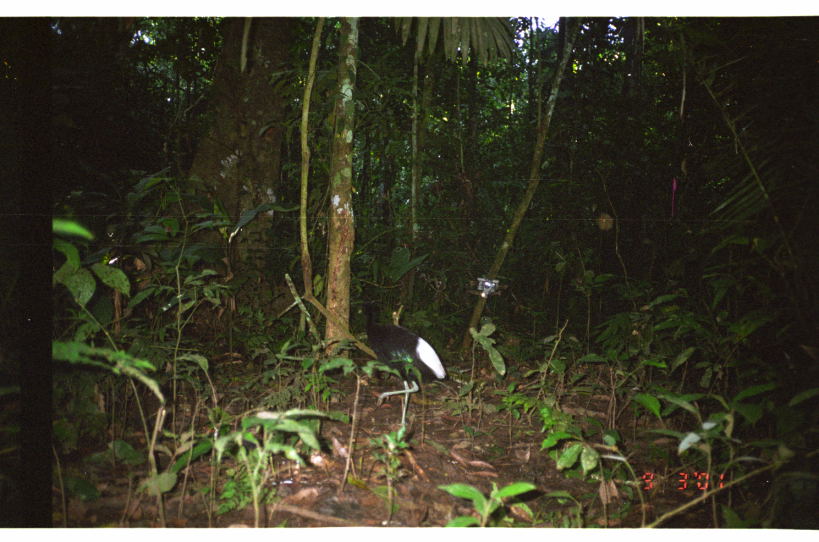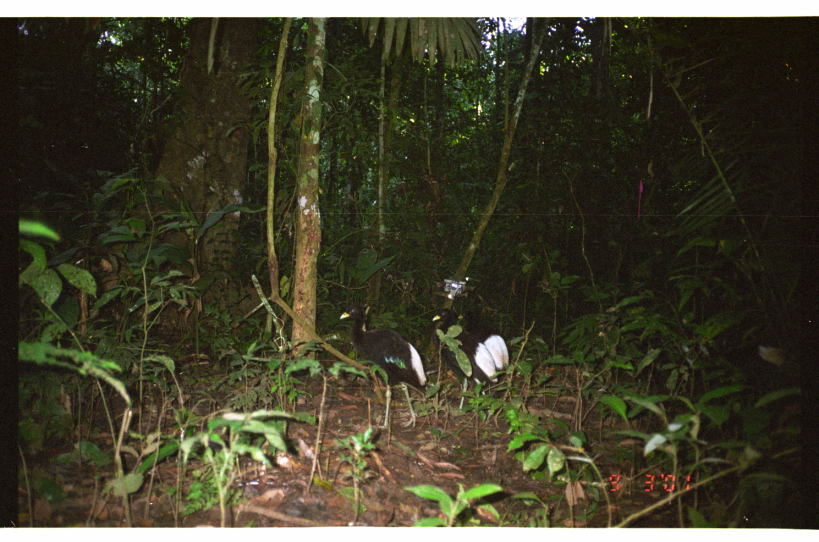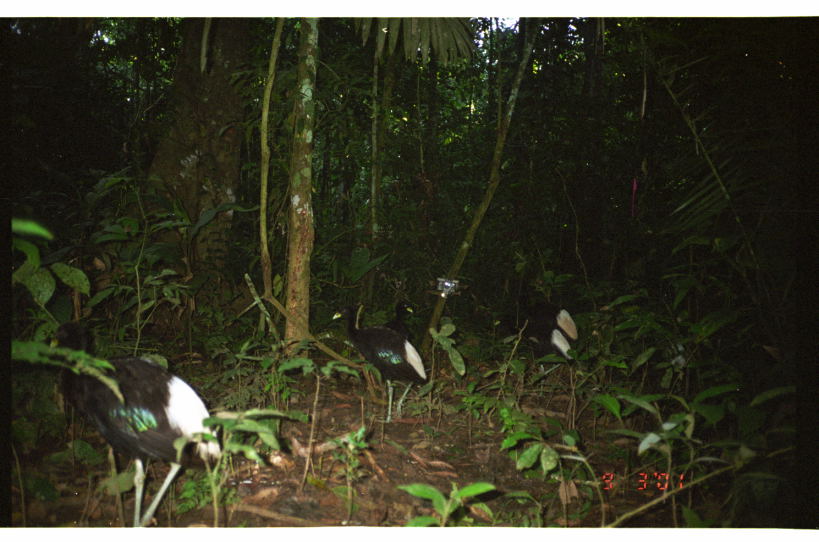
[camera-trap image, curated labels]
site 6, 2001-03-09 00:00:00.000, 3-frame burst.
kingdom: Animalia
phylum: Chordata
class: Aves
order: Gruiformes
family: Psophiidae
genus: Psophia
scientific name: Psophia leucoptera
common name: pale-winged trumpeter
Psophia leucoptera (pale-winged trumpeter).